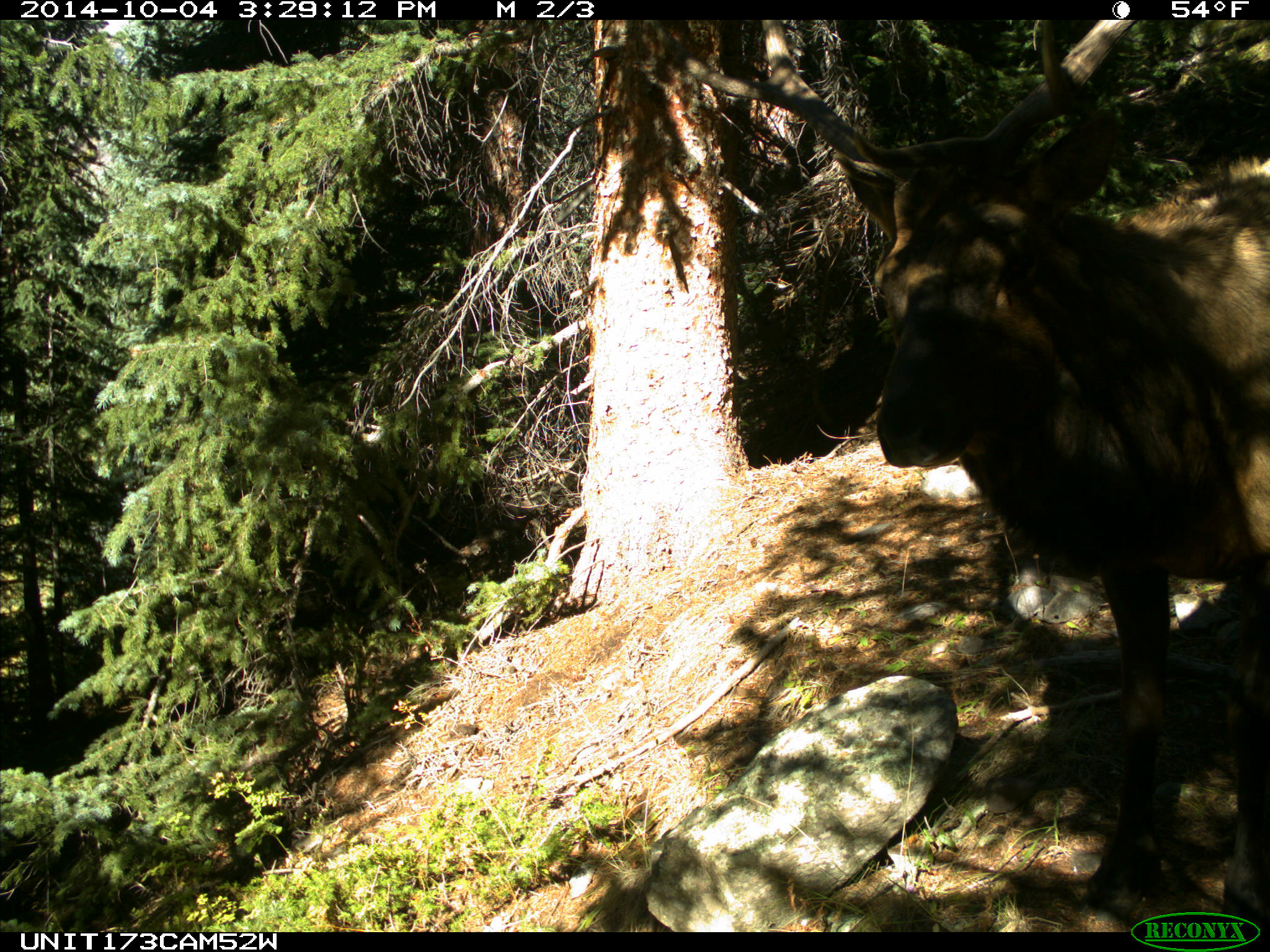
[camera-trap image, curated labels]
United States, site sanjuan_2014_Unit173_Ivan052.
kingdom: Animalia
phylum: Chordata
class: Mammalia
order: Artiodactyla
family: Cervidae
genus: Cervus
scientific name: Cervus elaphus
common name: red deer